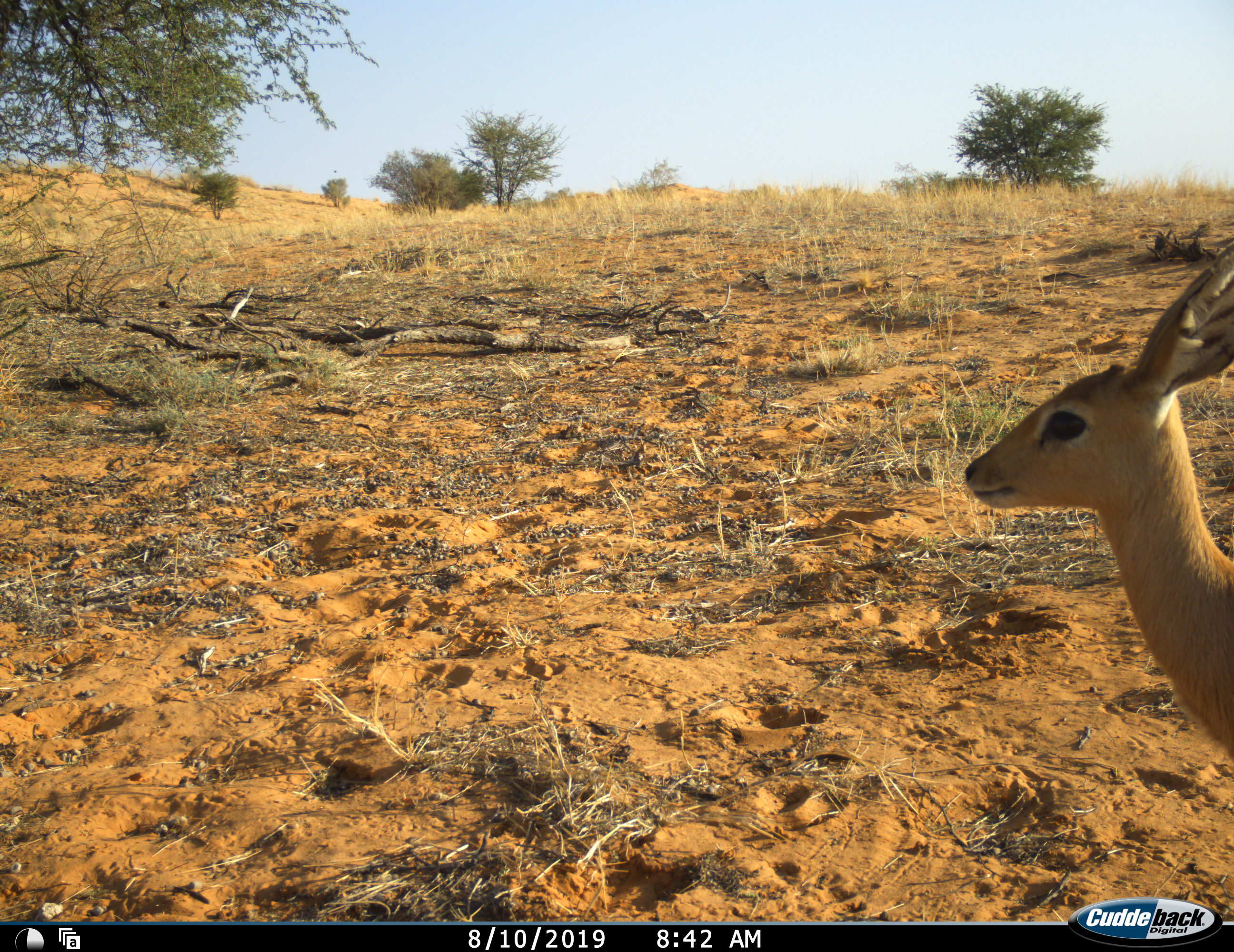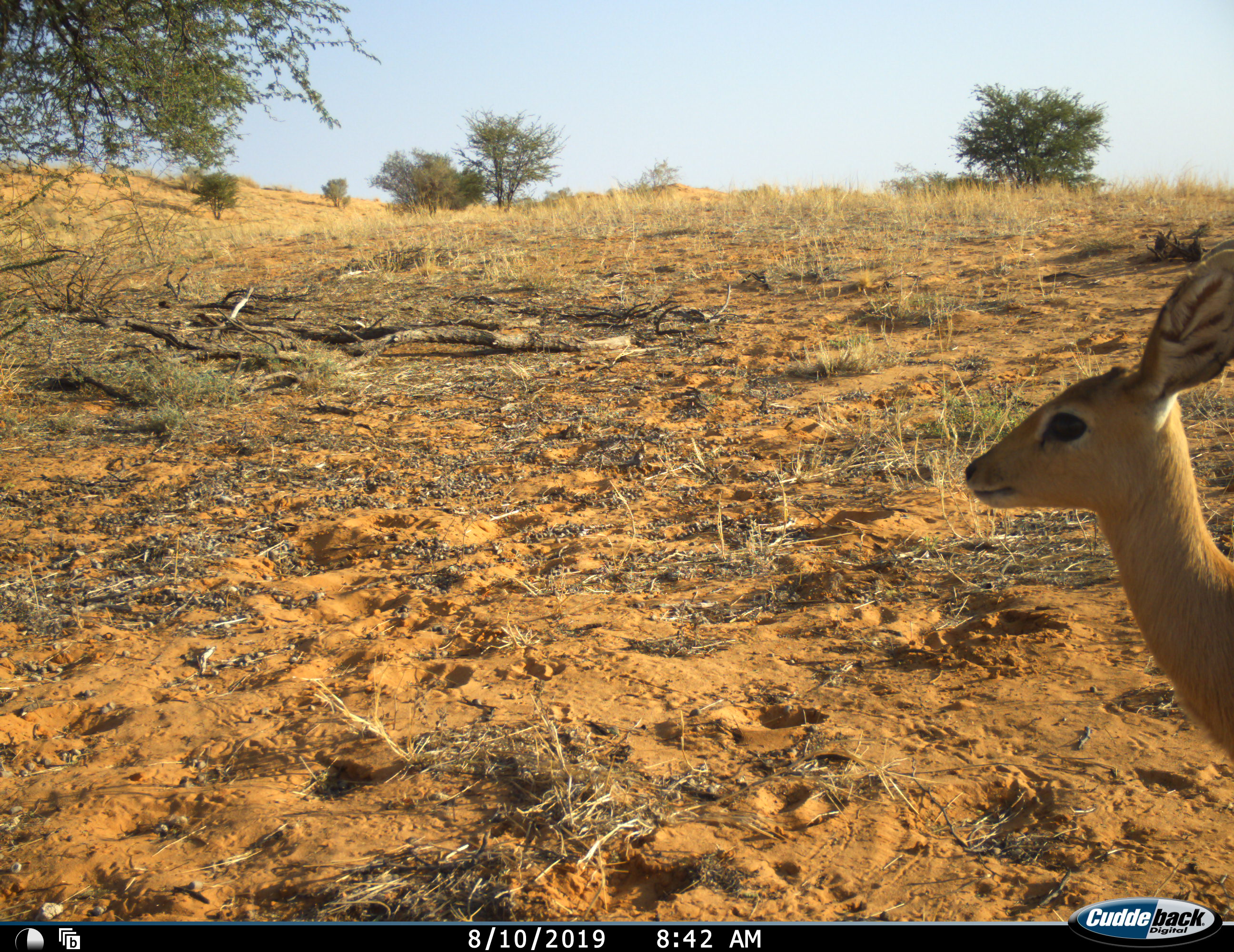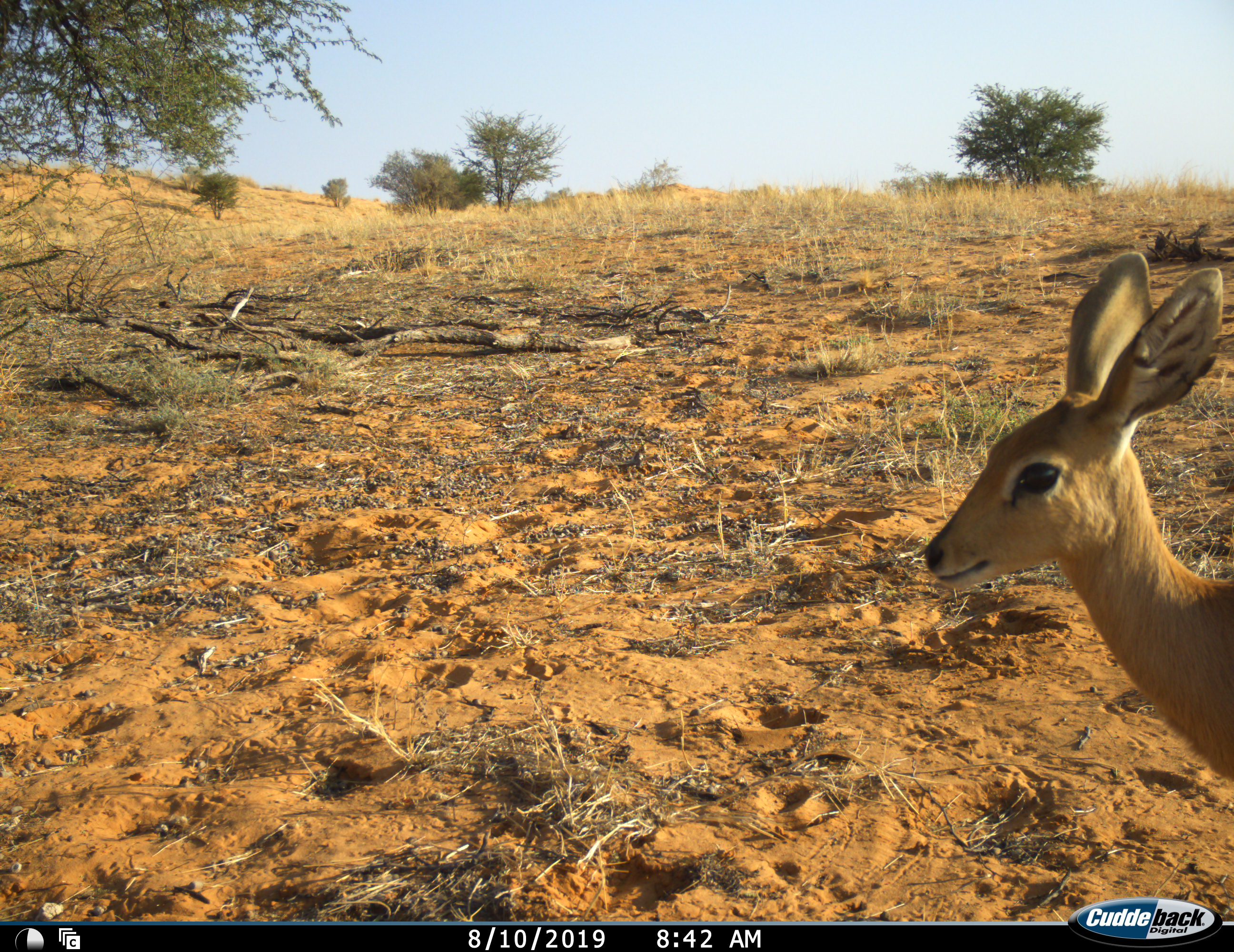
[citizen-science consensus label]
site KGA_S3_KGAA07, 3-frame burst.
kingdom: Animalia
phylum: Chordata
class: Mammalia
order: Artiodactyla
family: Bovidae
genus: Raphicerus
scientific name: Raphicerus campestris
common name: steenbok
Steenbok (Raphicerus campestris), count 1. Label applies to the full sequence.